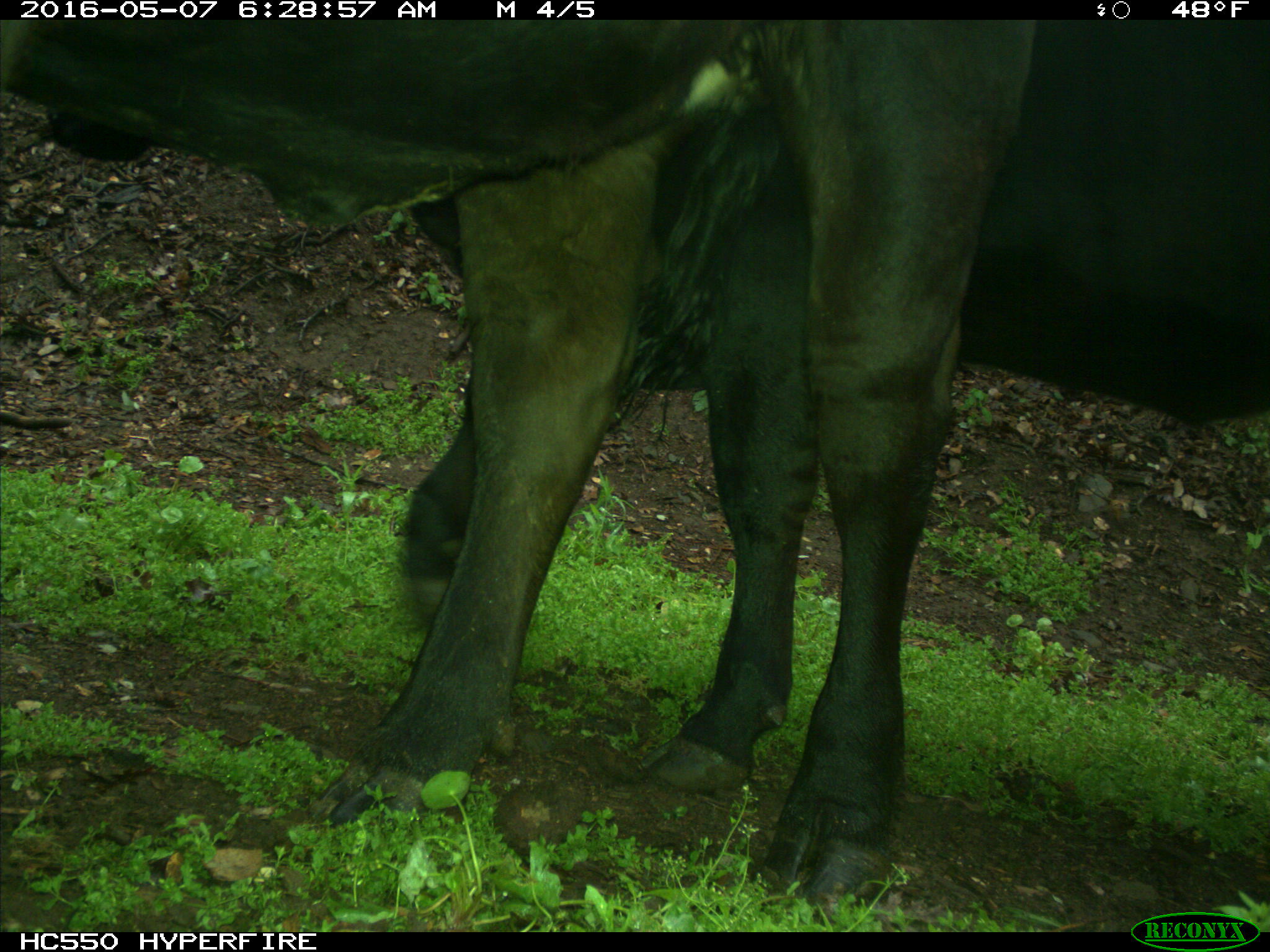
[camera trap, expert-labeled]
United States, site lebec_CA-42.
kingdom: Animalia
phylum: Chordata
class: Mammalia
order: Artiodactyla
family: Bovidae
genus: Bos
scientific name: Bos taurus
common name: domestic cow